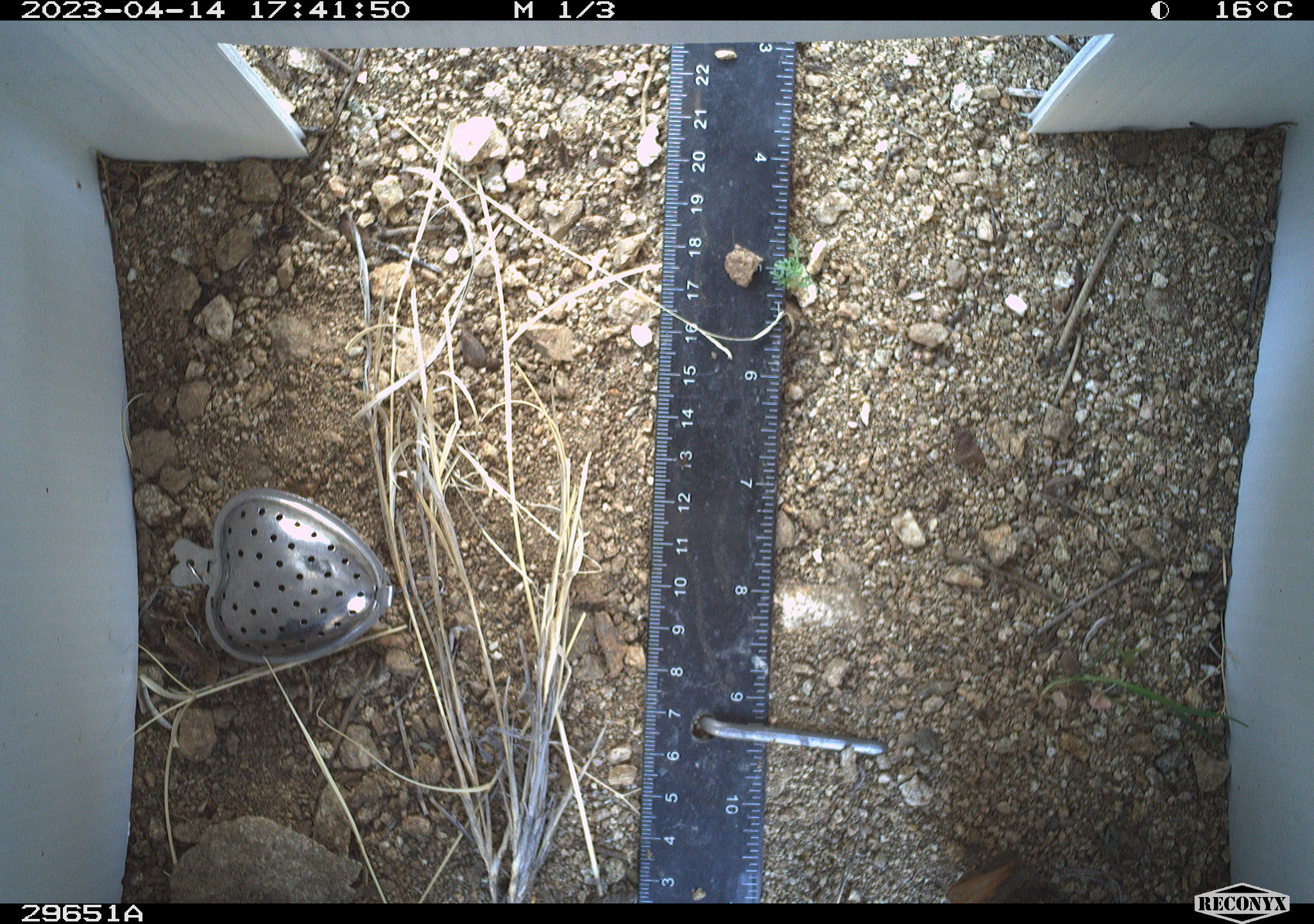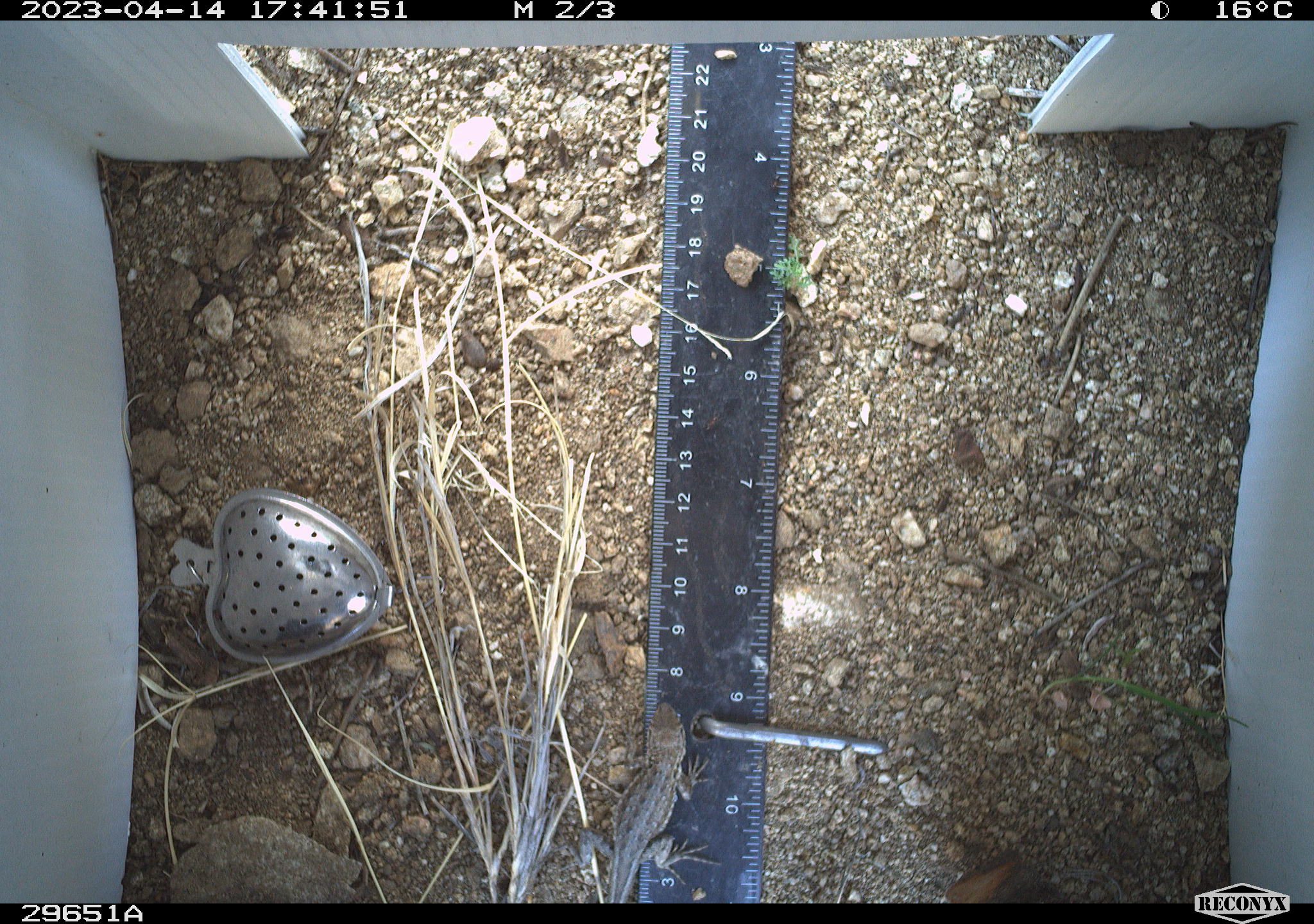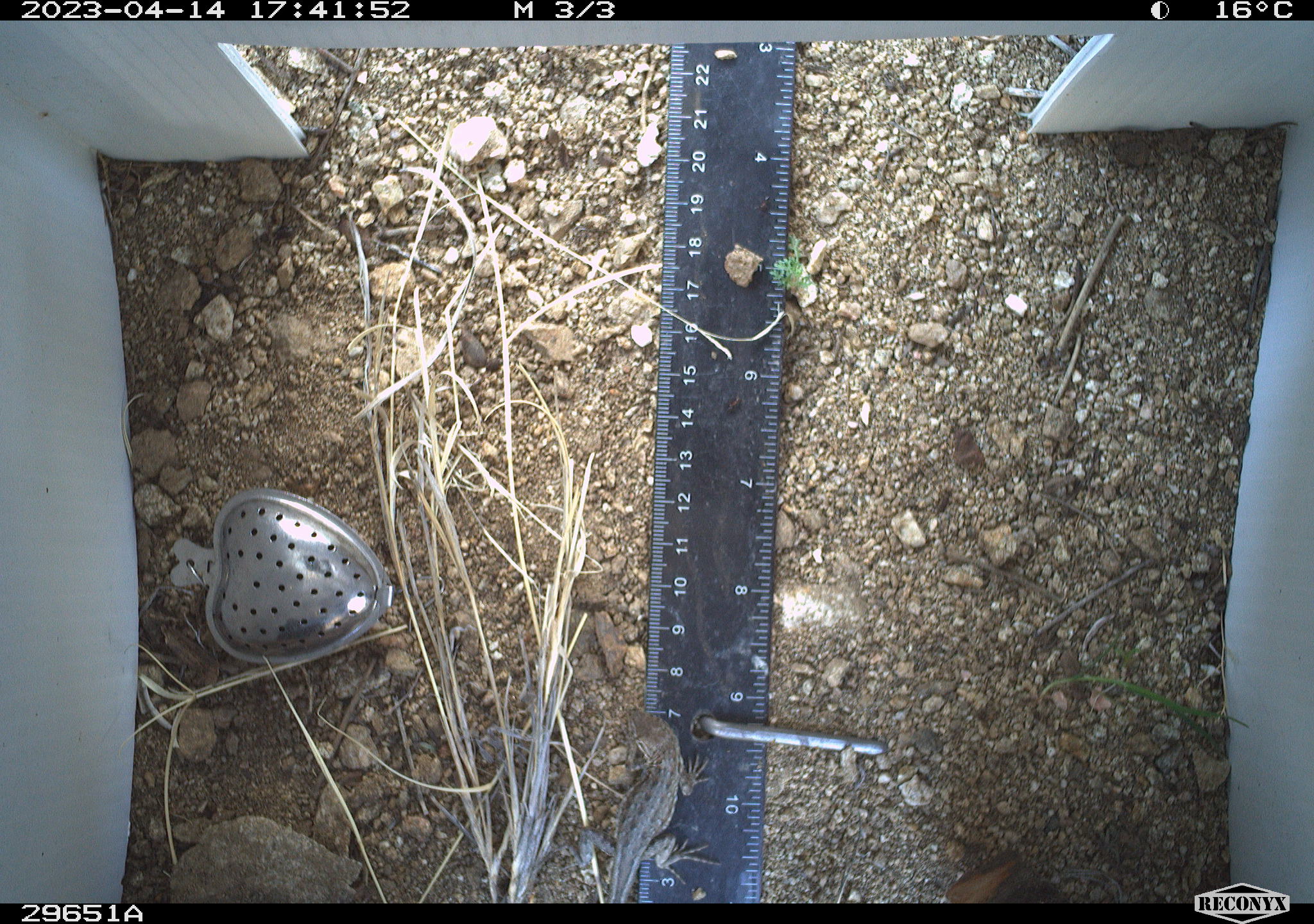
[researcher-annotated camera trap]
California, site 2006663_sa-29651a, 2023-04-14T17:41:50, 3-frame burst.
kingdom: Animalia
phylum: Chordata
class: Reptilia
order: Squamata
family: Phrynosomatidae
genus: Sceloporus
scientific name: Sceloporus graciosus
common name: common sagebrush lizard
Common sagebrush lizard (Sceloporus graciosus).